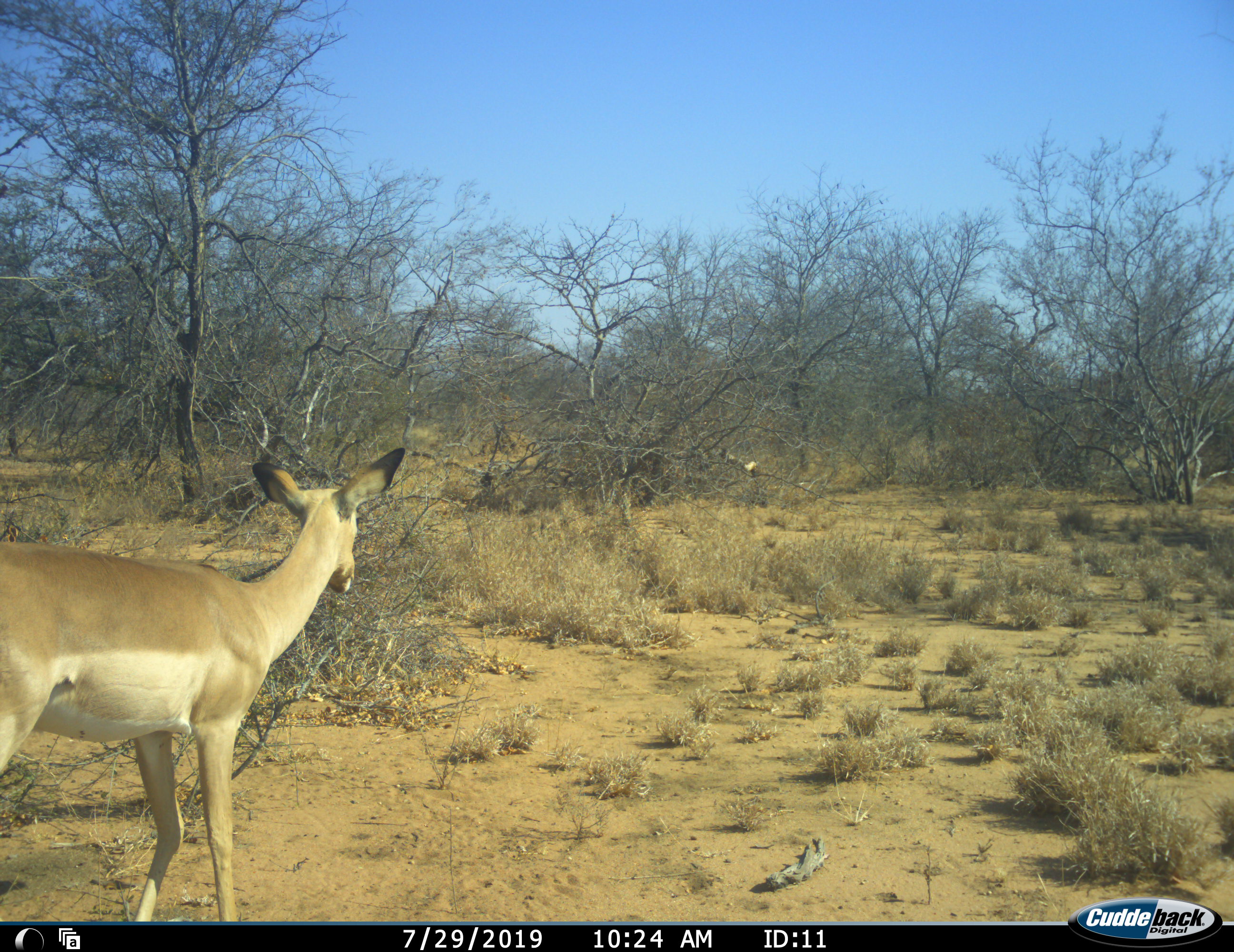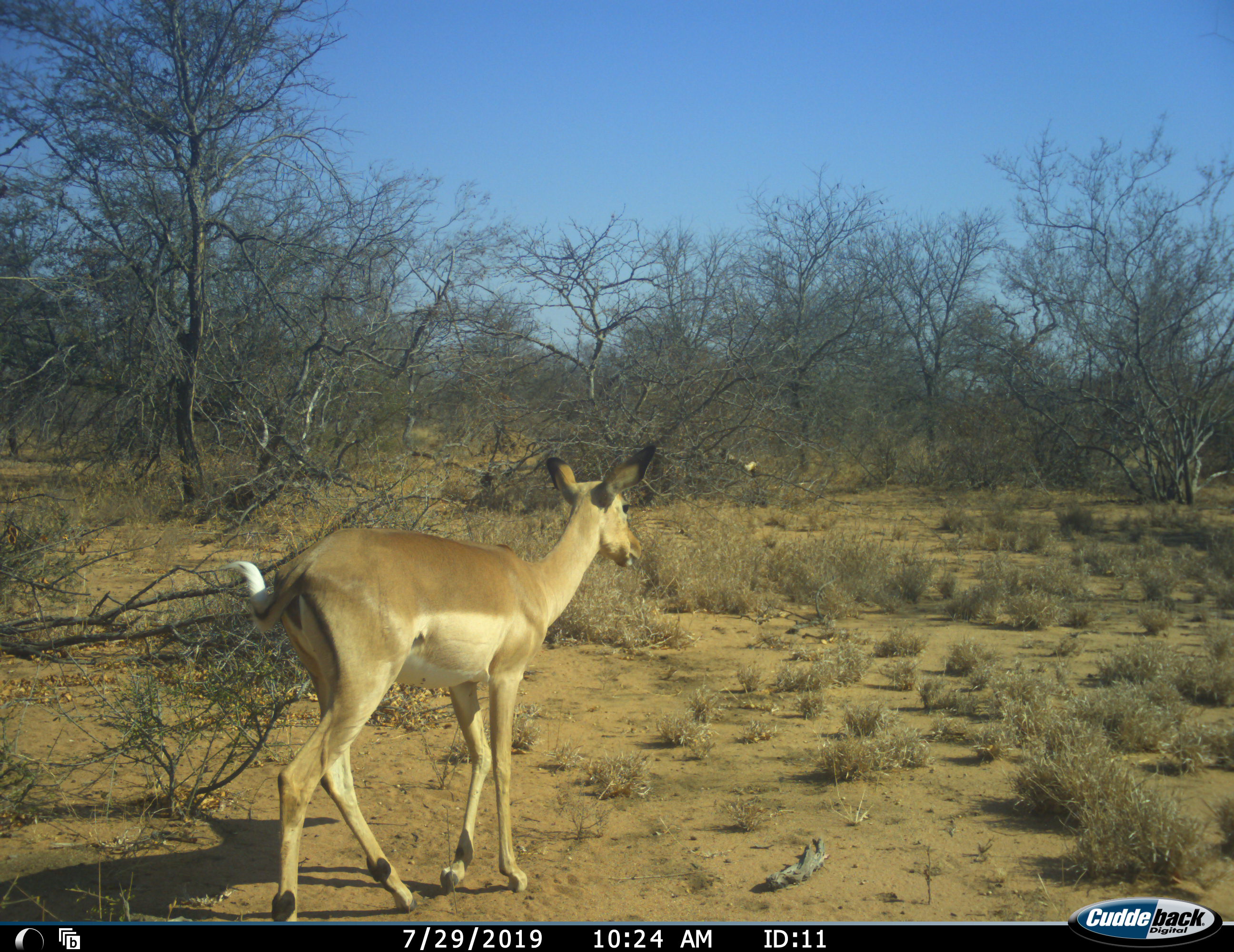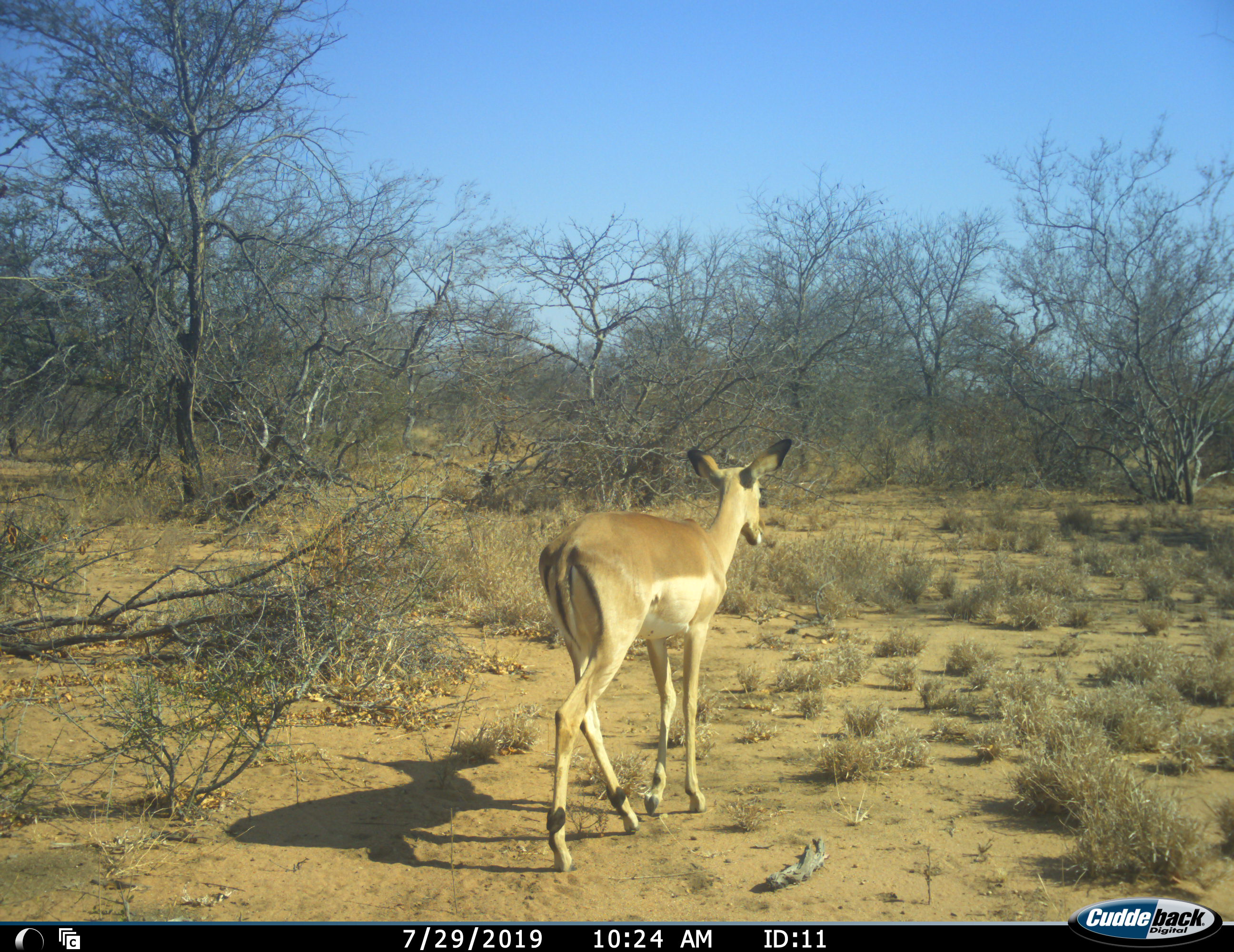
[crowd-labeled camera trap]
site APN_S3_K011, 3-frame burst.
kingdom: Animalia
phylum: Chordata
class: Mammalia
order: Artiodactyla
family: Bovidae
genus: Aepyceros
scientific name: Aepyceros melampus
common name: impala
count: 1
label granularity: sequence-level